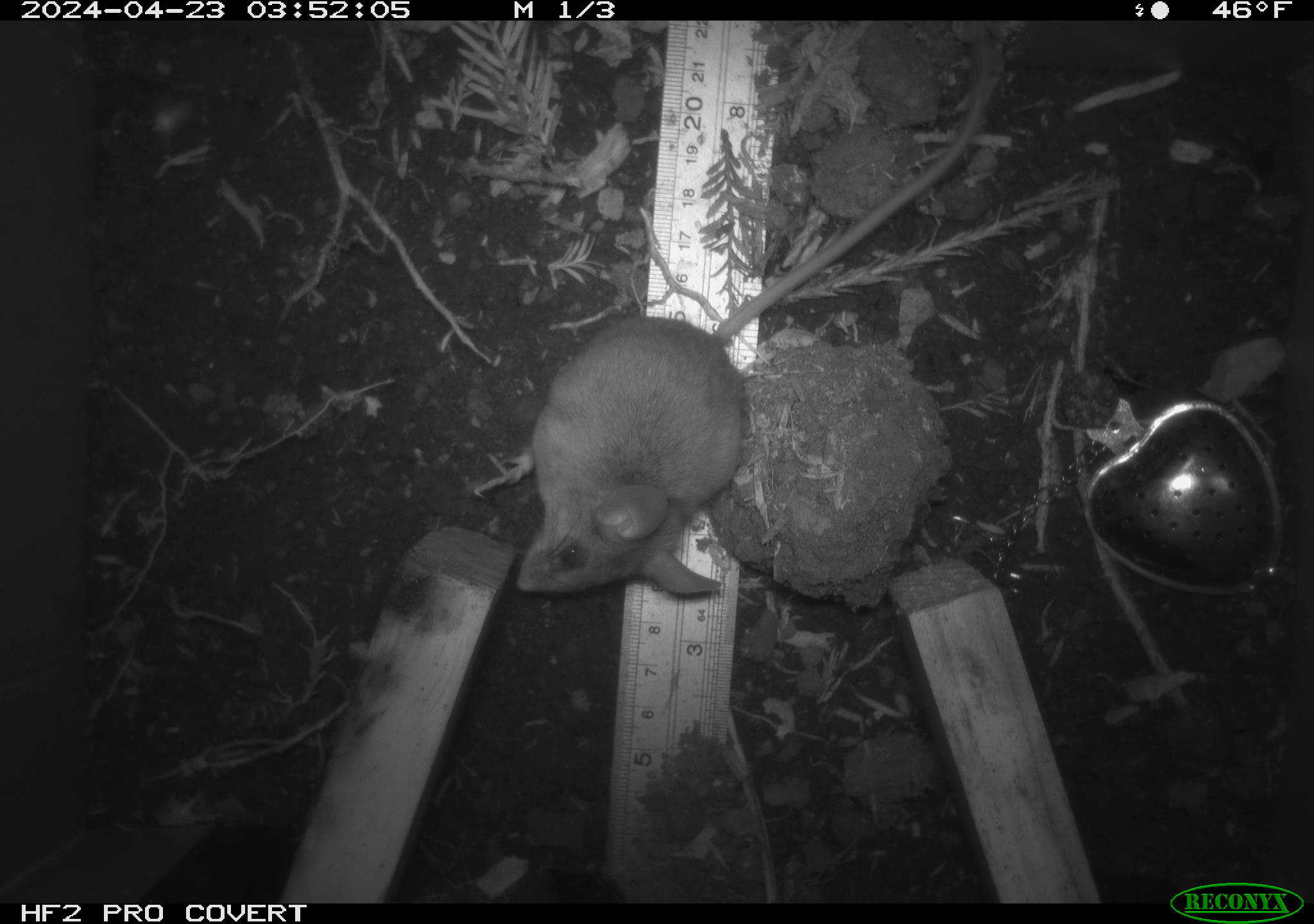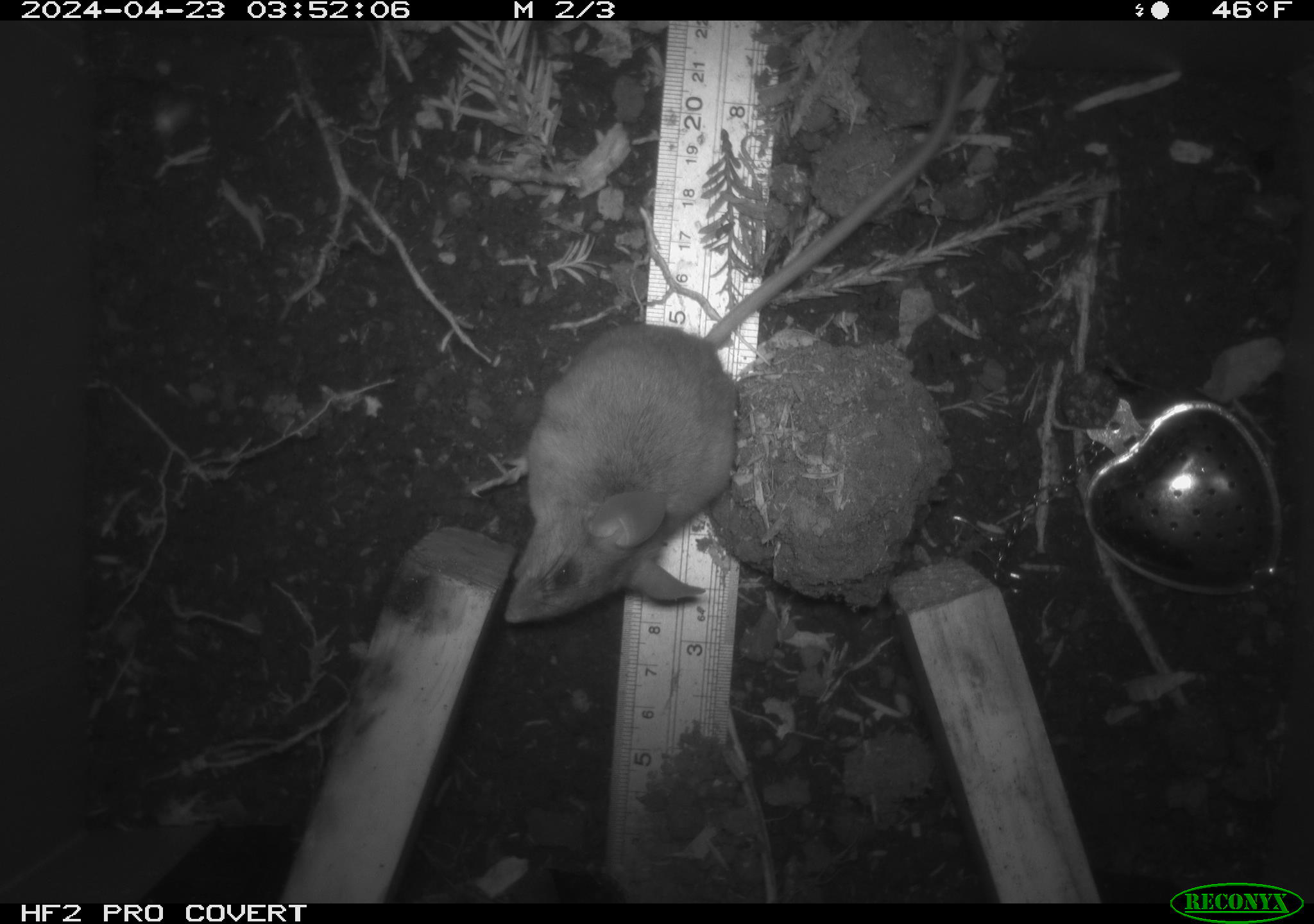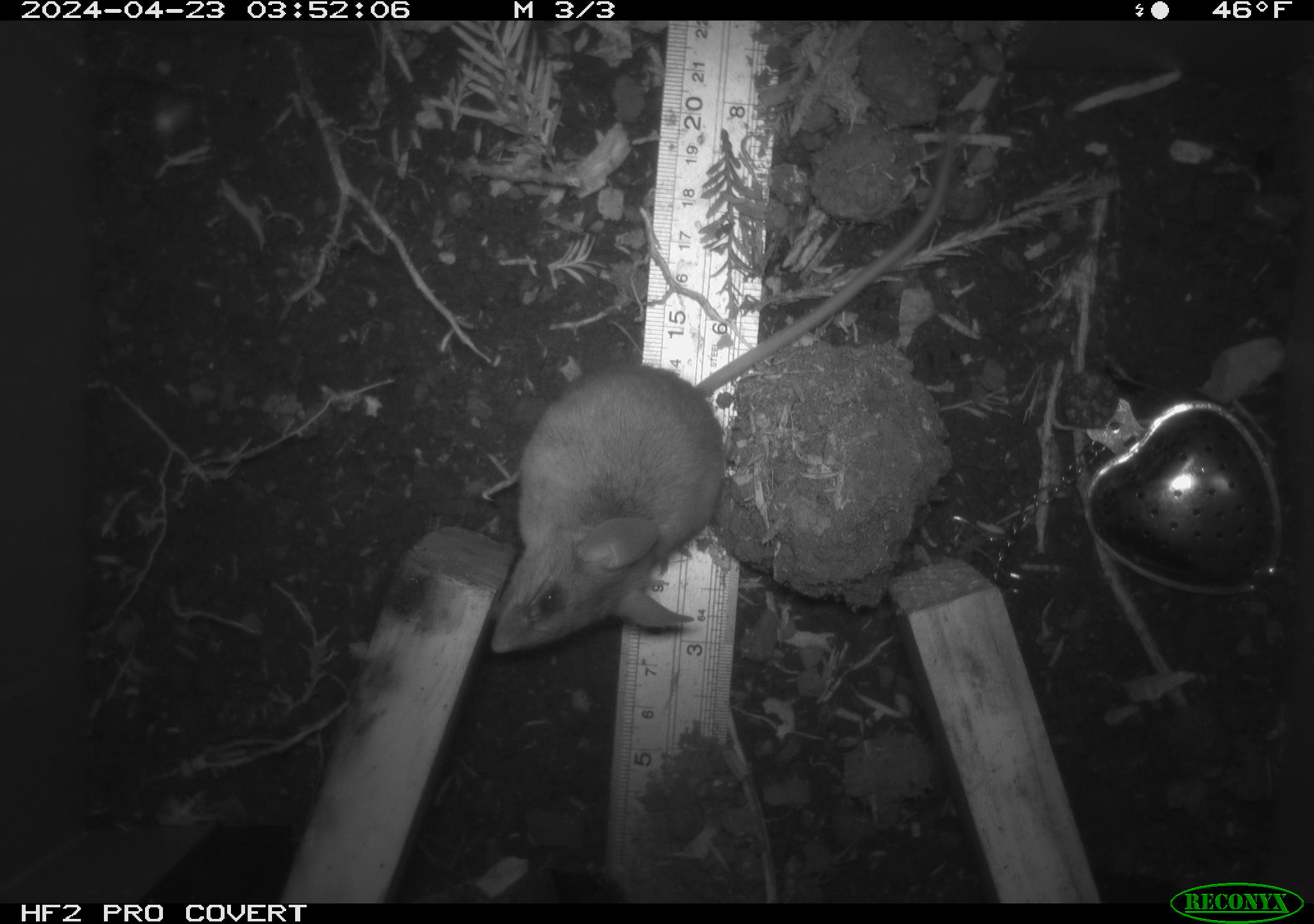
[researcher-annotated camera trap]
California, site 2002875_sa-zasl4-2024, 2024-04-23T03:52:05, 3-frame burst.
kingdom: Animalia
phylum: Chordata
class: Mammalia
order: Rodentia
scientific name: Rodentia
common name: mouse species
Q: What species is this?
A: Mouse species (Rodentia).